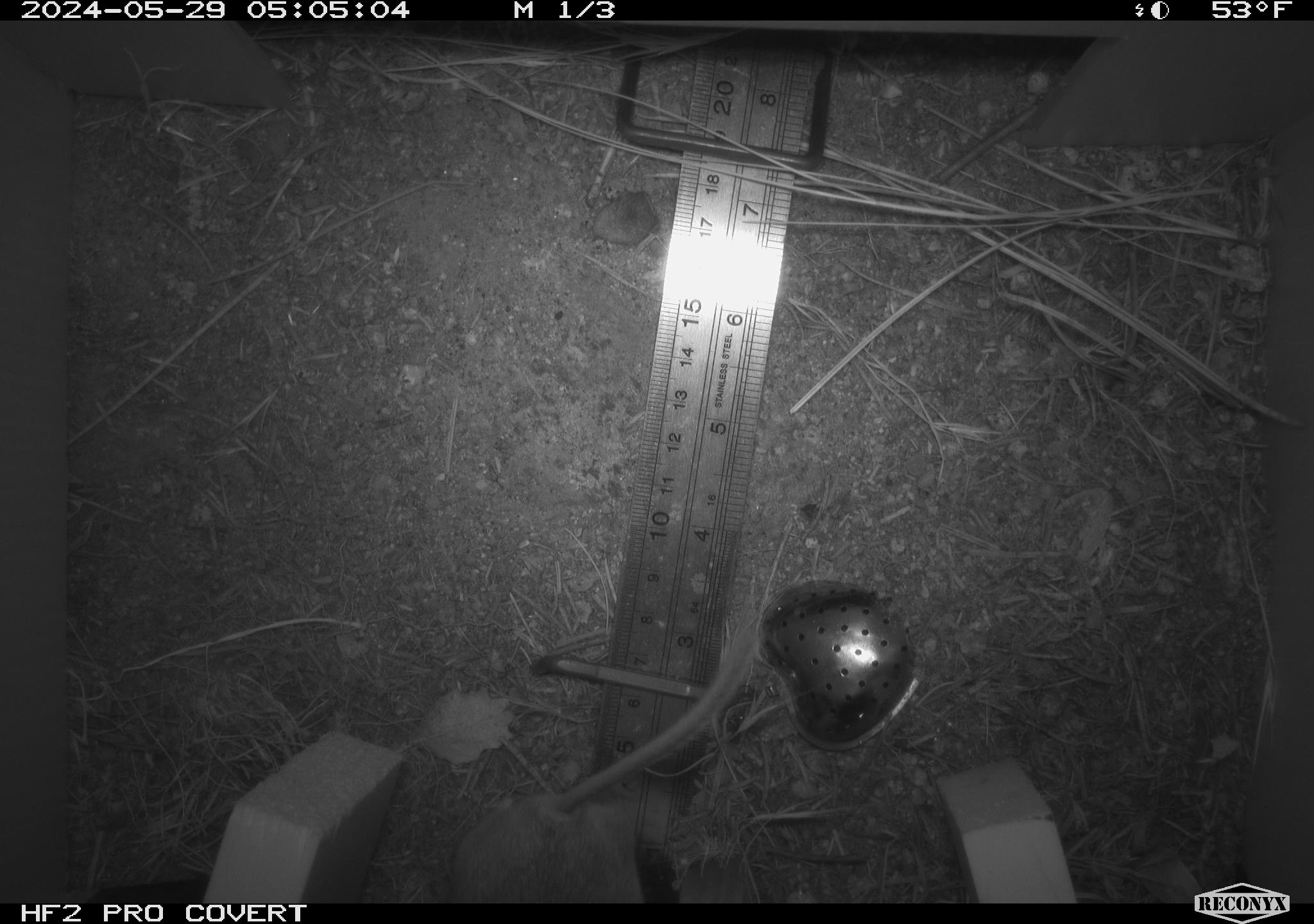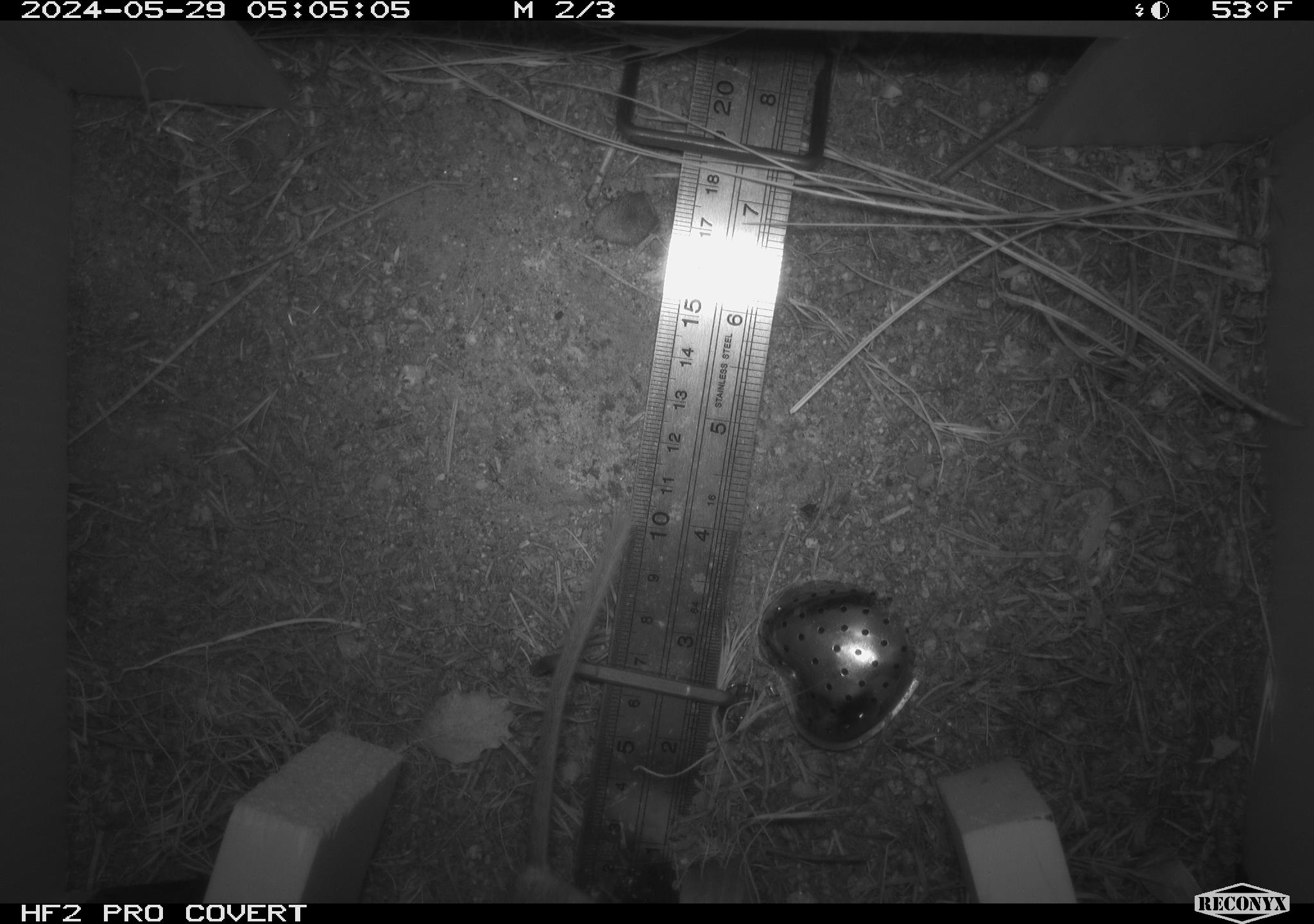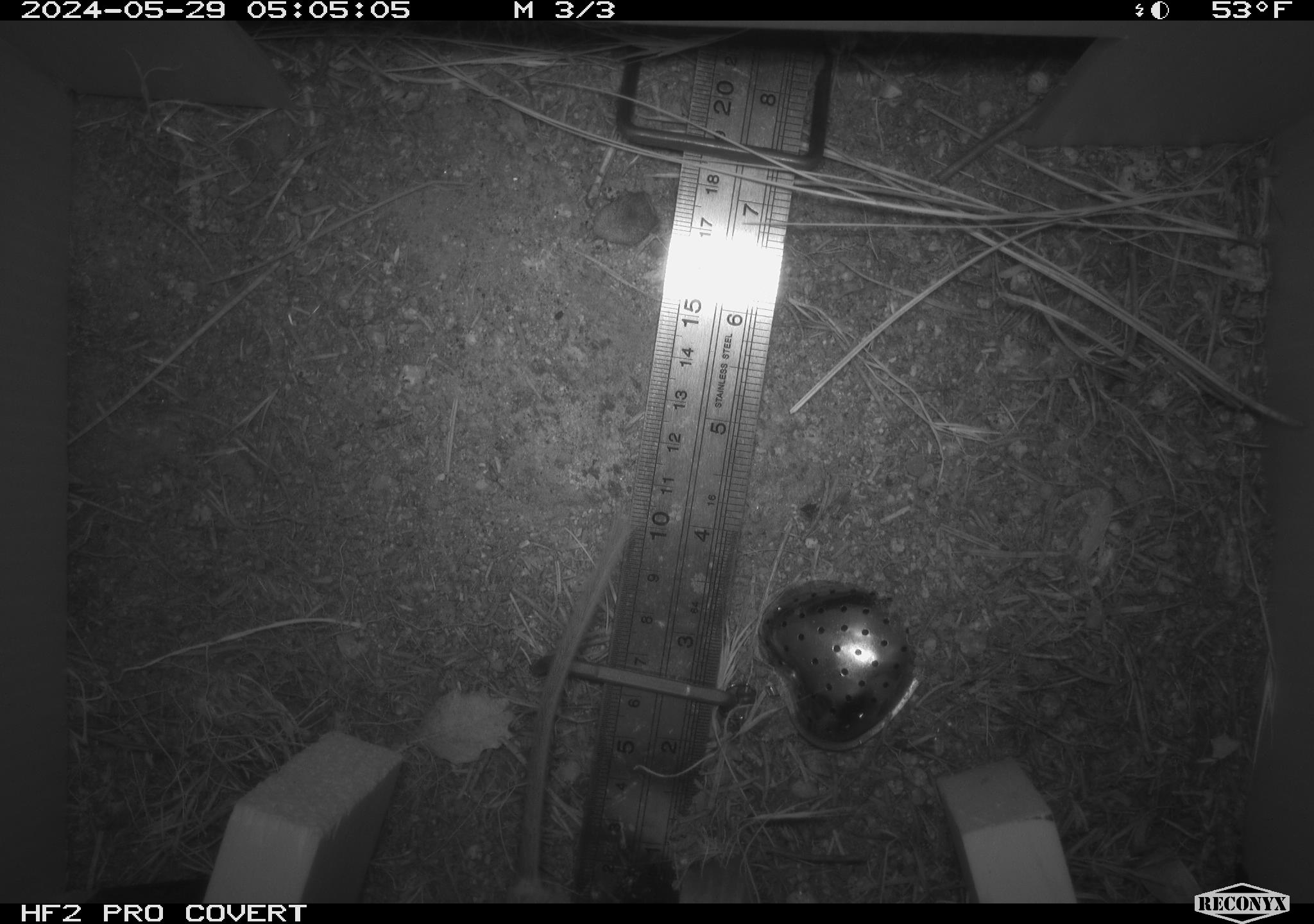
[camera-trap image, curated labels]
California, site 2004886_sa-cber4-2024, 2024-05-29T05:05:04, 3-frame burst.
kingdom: Animalia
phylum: Chordata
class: Mammalia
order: Rodentia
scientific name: Rodentia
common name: mouse species